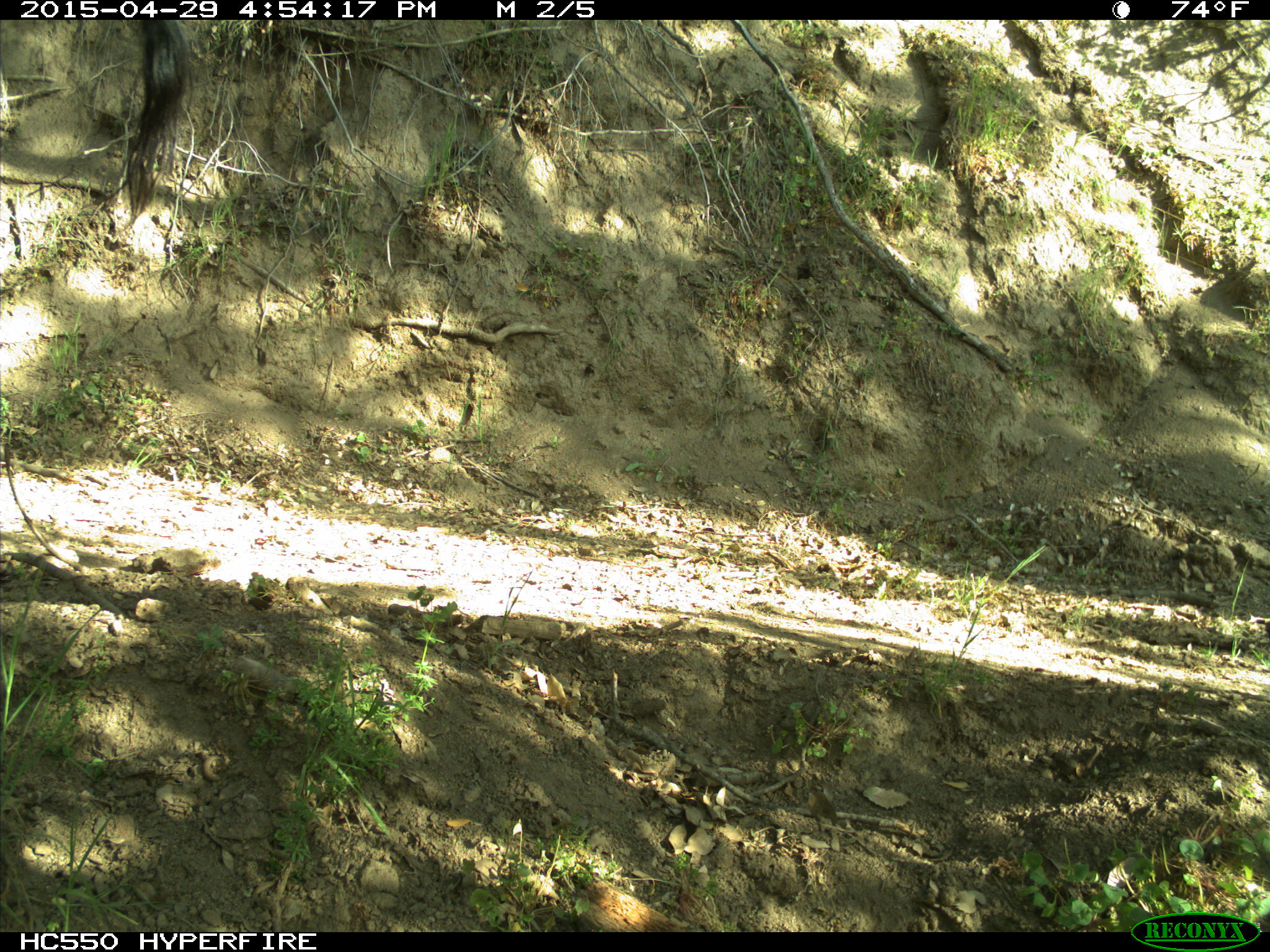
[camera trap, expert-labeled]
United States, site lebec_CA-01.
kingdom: Animalia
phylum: Chordata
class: Mammalia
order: Artiodactyla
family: Bovidae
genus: Bos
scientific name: Bos taurus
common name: domestic cow